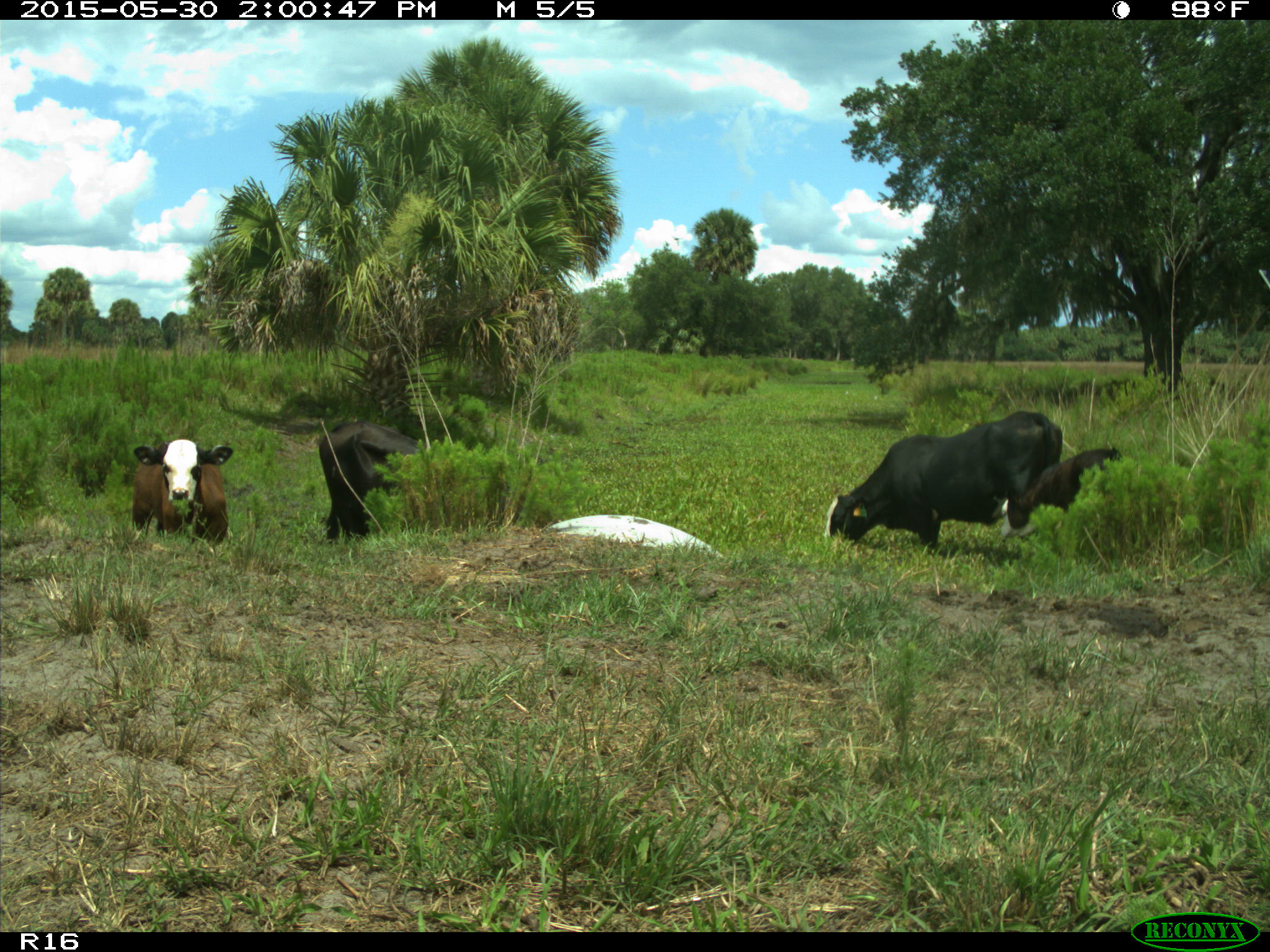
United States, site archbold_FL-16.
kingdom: Animalia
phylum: Chordata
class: Mammalia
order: Artiodactyla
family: Bovidae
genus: Bos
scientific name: Bos taurus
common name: domestic cow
Bos taurus (domestic cow).